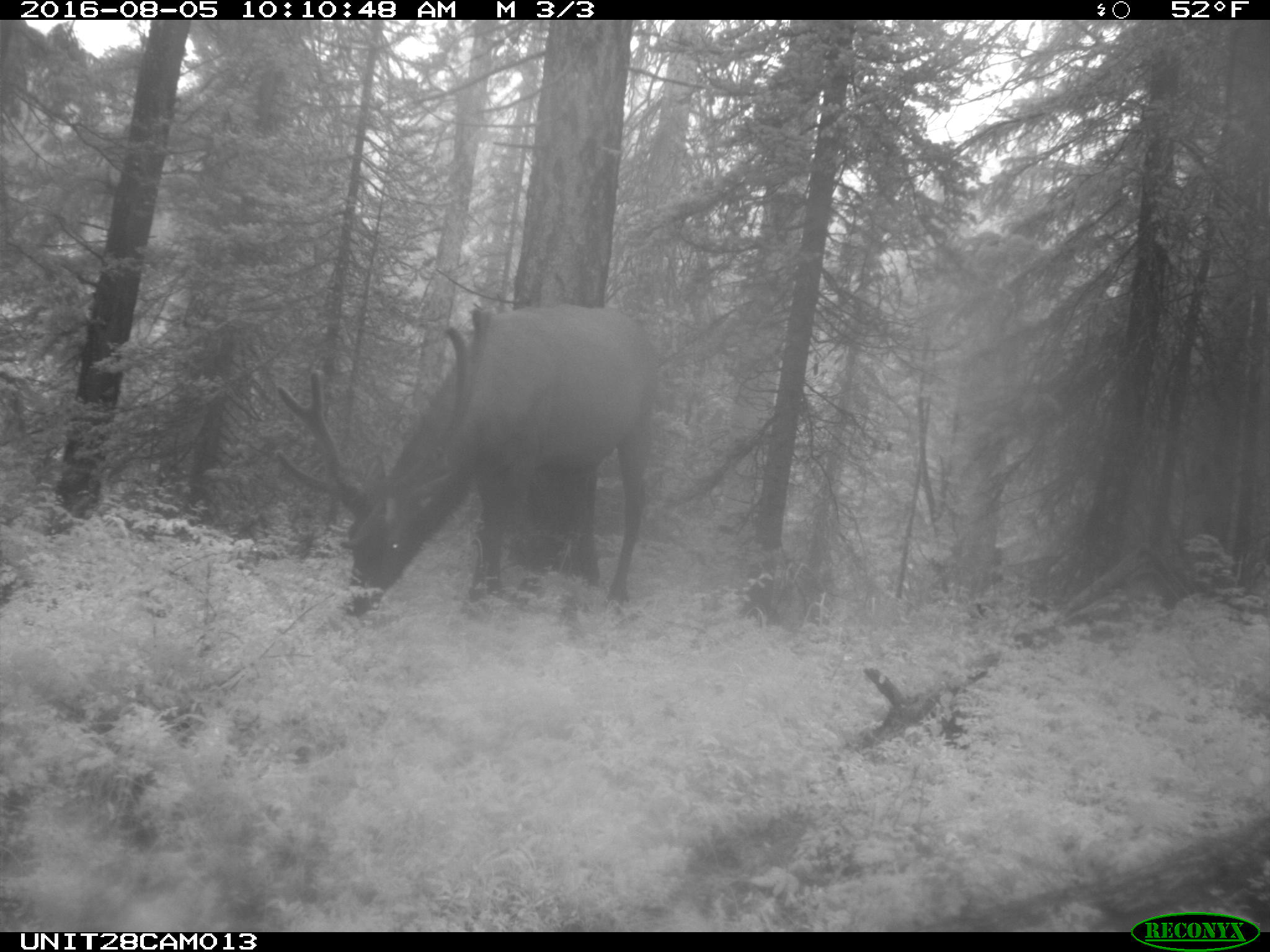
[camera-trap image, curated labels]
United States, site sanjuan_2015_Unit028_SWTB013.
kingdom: Animalia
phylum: Chordata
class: Mammalia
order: Artiodactyla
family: Cervidae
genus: Cervus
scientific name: Cervus elaphus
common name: red deer